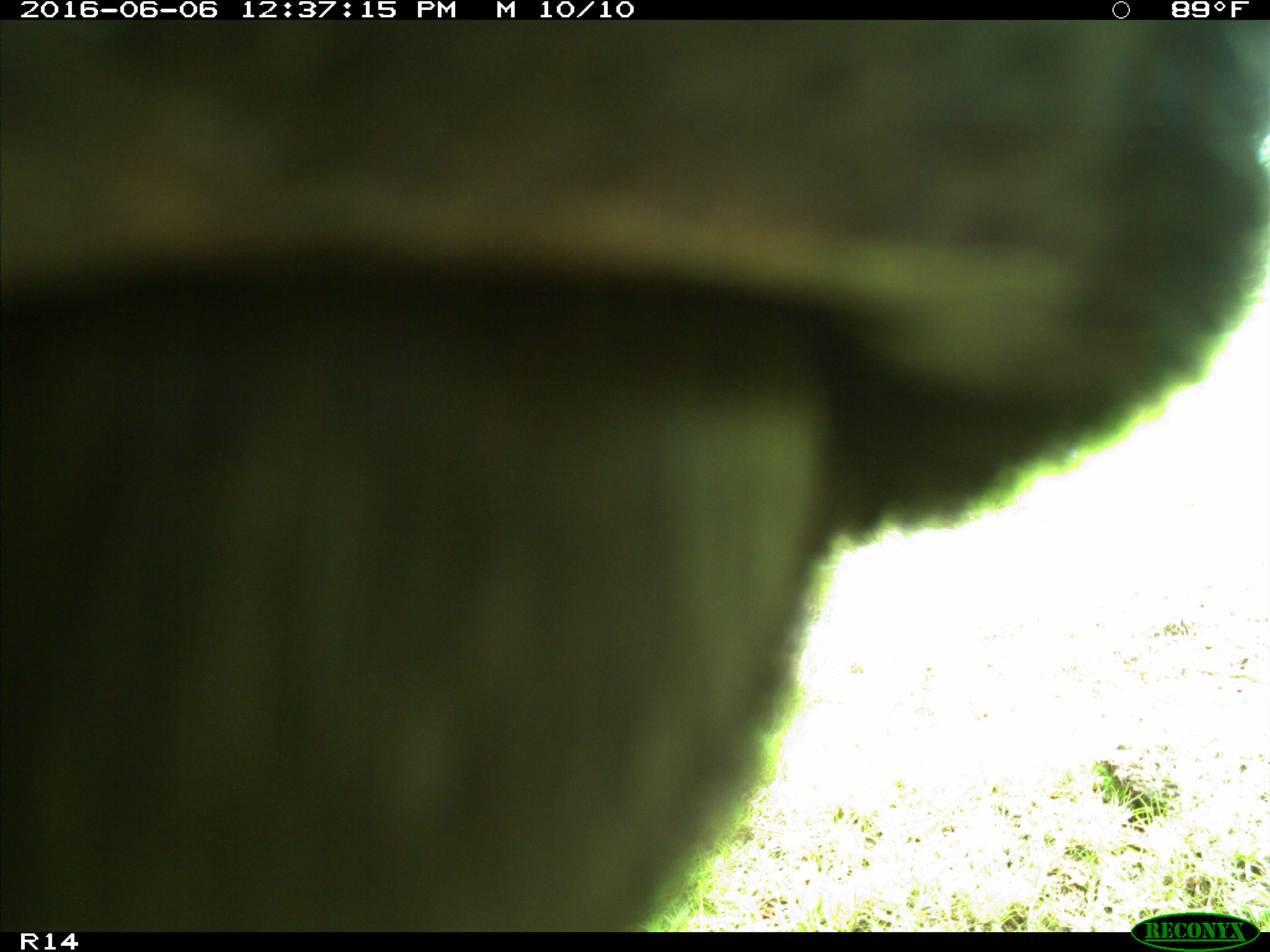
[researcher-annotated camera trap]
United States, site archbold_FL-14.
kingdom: Animalia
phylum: Chordata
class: Mammalia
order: Artiodactyla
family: Bovidae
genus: Bos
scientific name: Bos taurus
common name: domestic cow